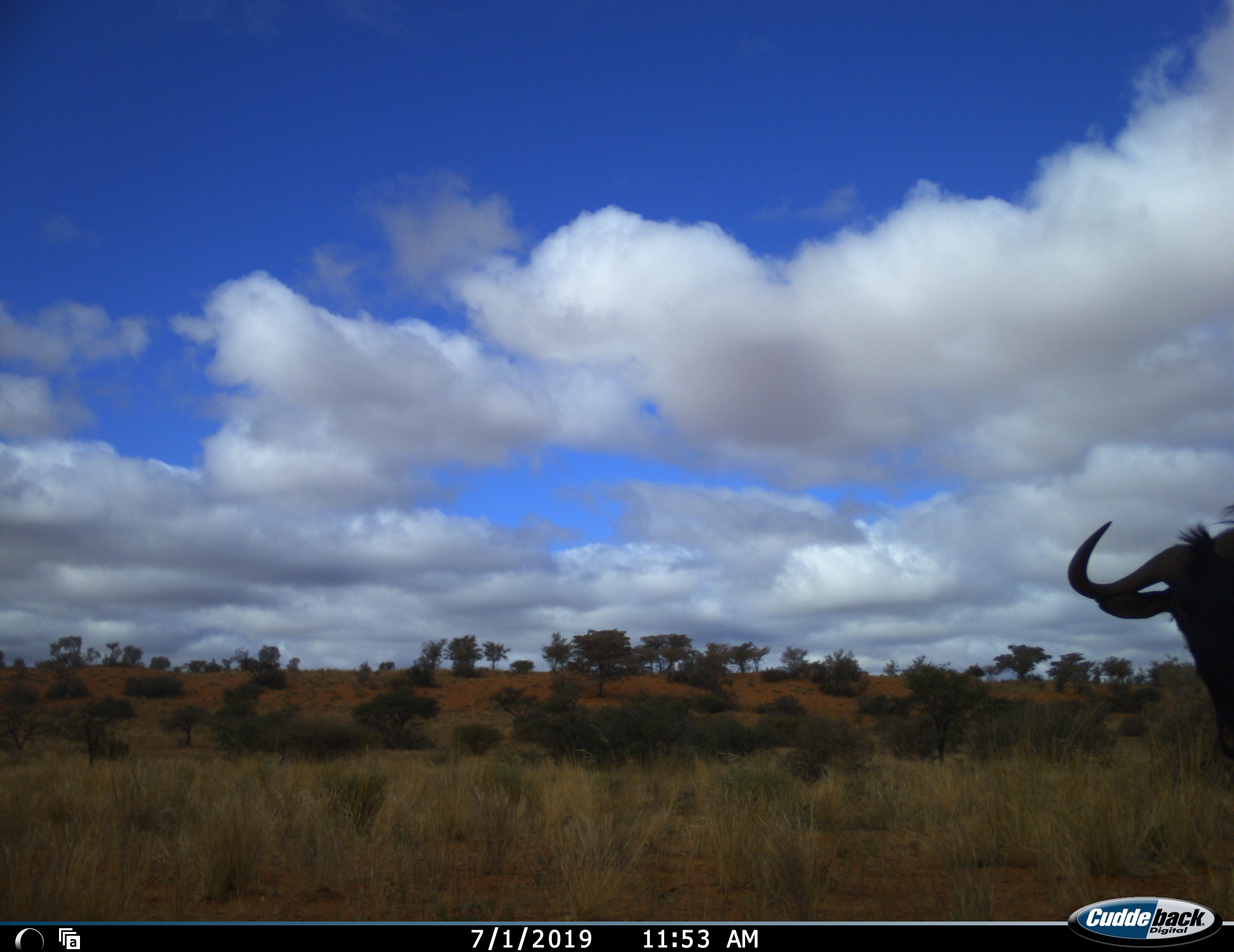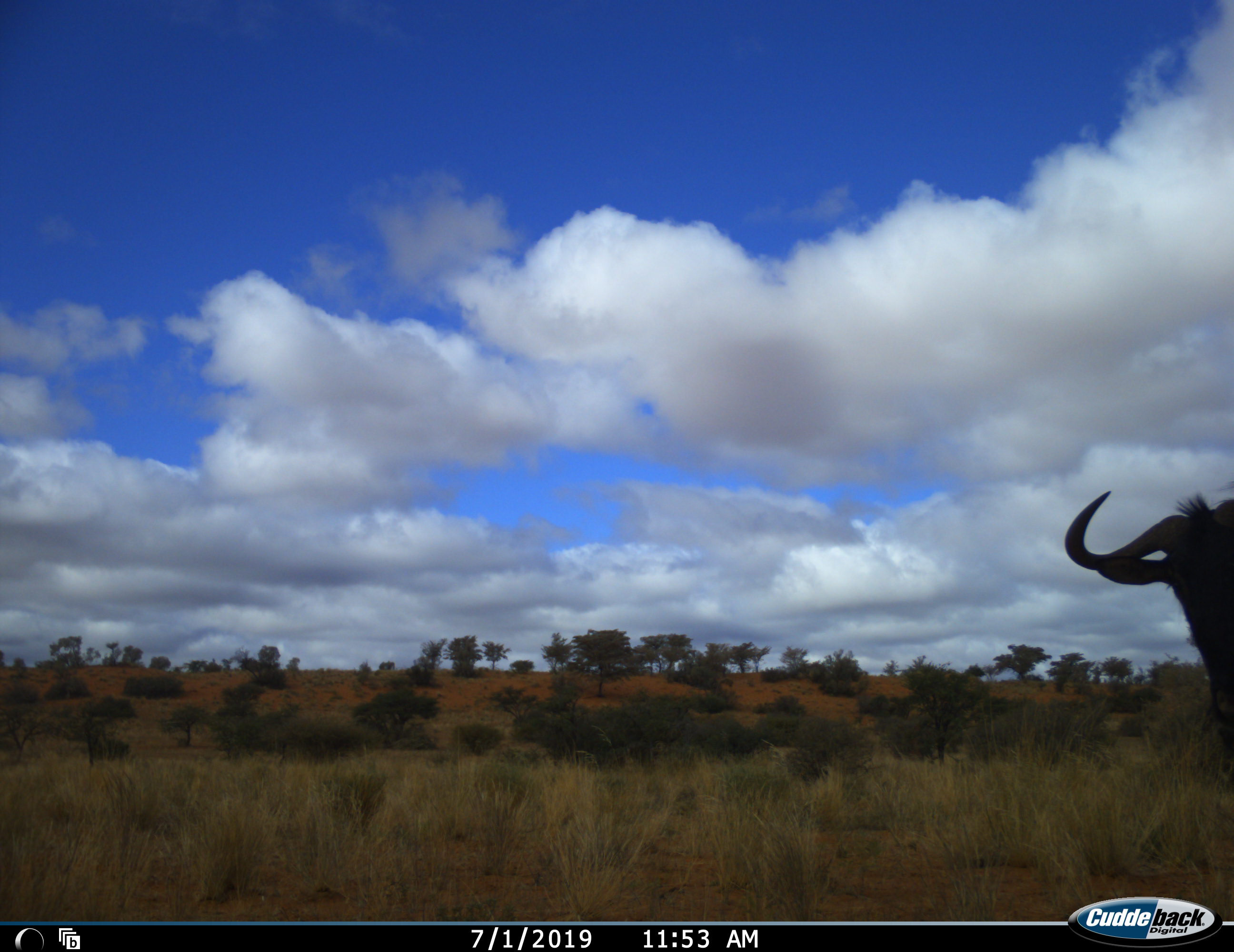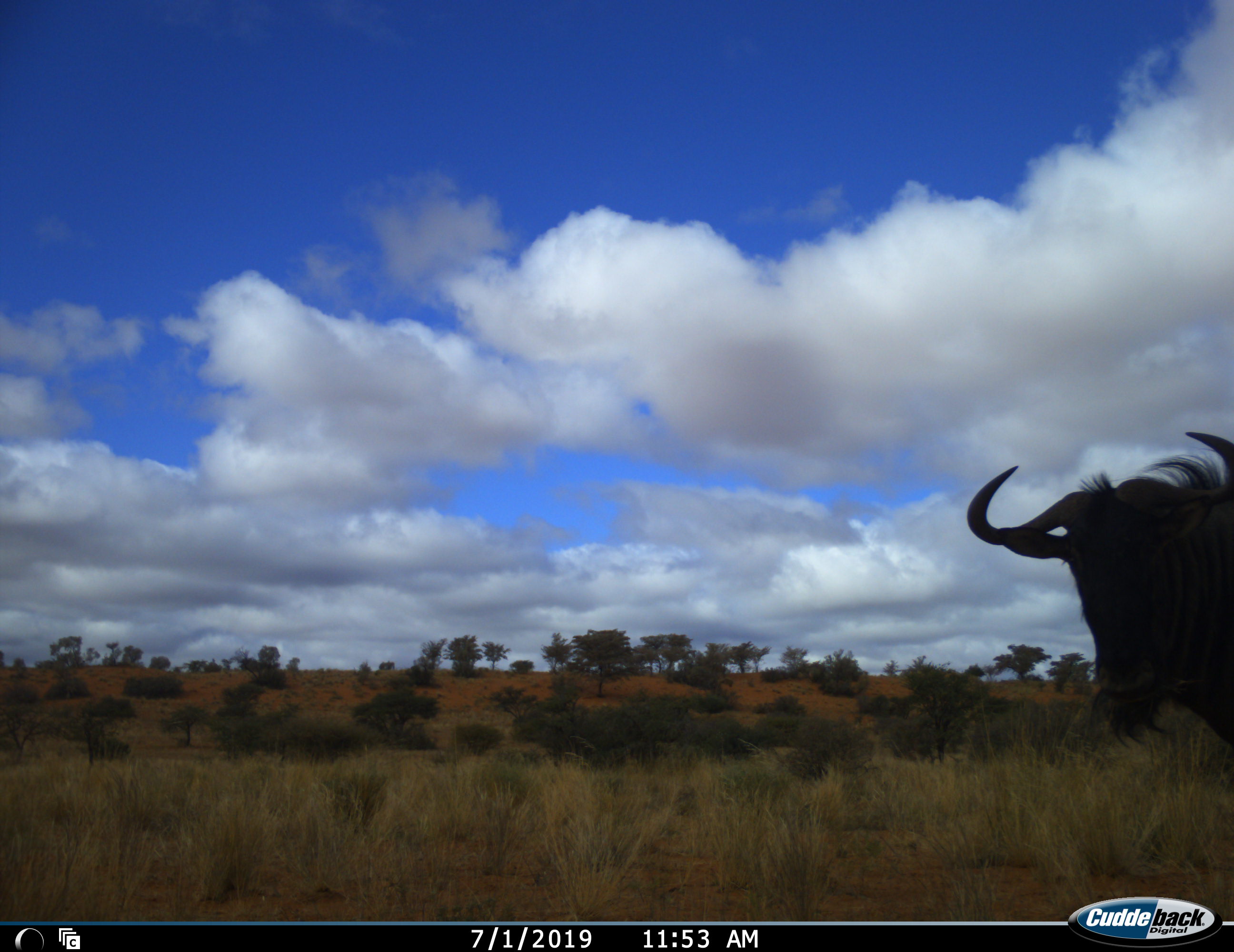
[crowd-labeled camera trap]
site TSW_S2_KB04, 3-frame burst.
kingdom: Animalia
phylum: Chordata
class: Mammalia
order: Artiodactyla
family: Bovidae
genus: Connochaetes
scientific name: Connochaetes taurinus taurinus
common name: blue wildebeest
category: wildebeestblue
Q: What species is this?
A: Wildebeestblue (blue wildebeest) (Connochaetes taurinus taurinus).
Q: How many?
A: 1.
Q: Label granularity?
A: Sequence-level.